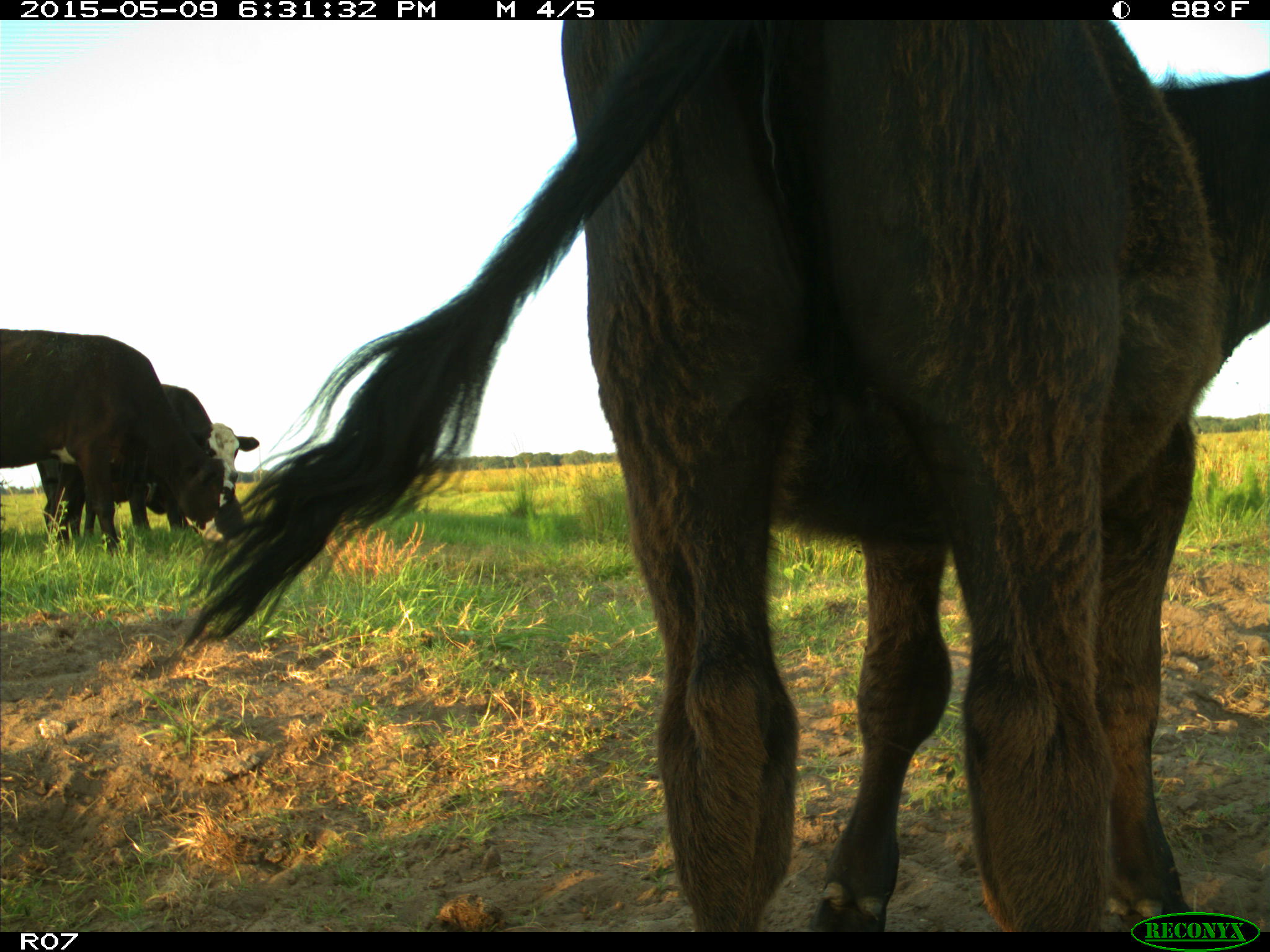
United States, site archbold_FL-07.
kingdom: Animalia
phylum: Chordata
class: Mammalia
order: Artiodactyla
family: Bovidae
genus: Bos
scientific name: Bos taurus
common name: domestic cow